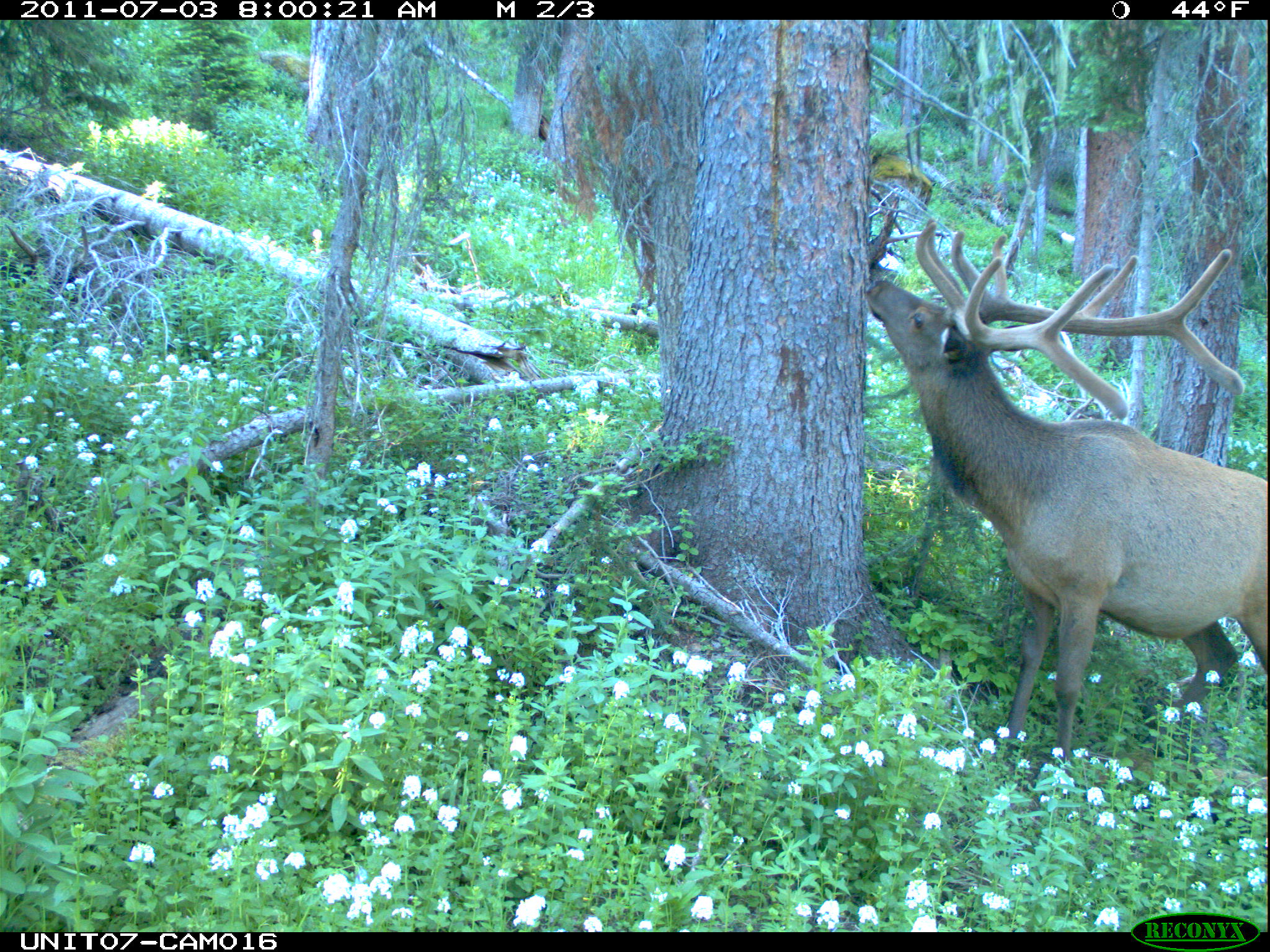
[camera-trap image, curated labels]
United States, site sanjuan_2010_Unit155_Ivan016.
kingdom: Animalia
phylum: Chordata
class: Mammalia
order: Artiodactyla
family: Cervidae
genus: Cervus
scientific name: Cervus elaphus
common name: red deer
Cervus elaphus (red deer).